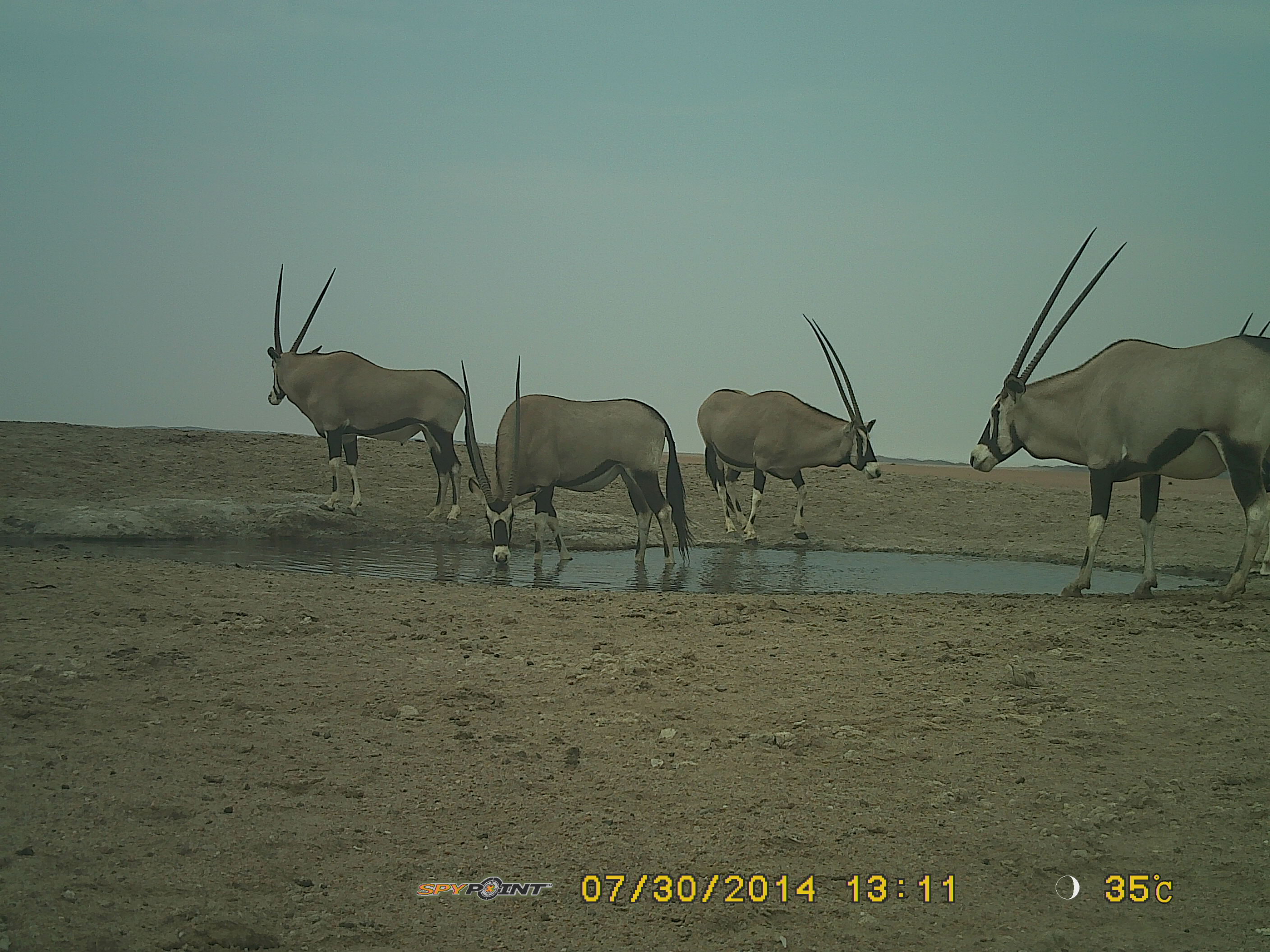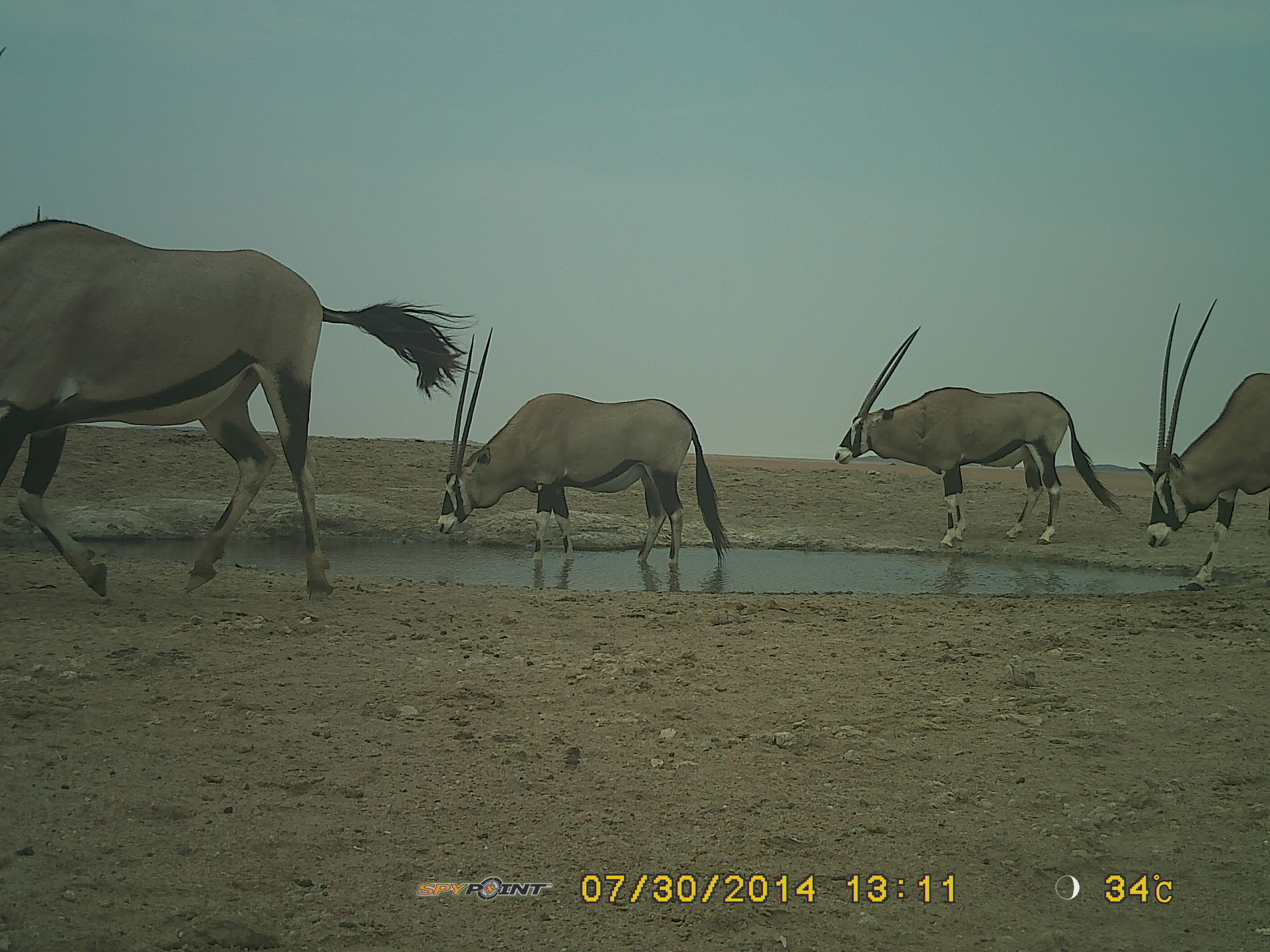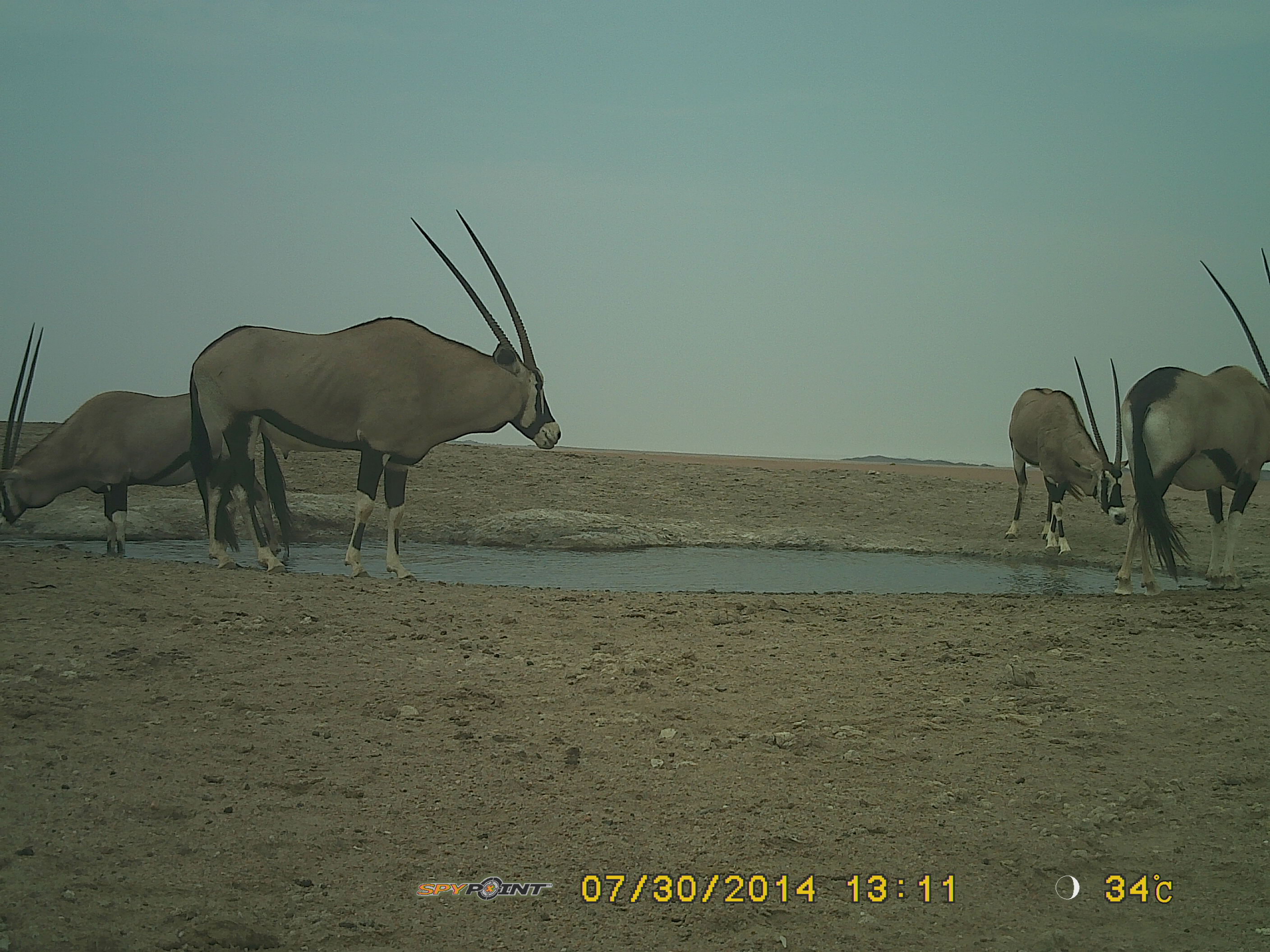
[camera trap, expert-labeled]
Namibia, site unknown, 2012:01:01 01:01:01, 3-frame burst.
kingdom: Animalia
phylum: Chordata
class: Mammalia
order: Artiodactyla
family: Bovidae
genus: Oryx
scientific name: Oryx gazella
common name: gemsbok